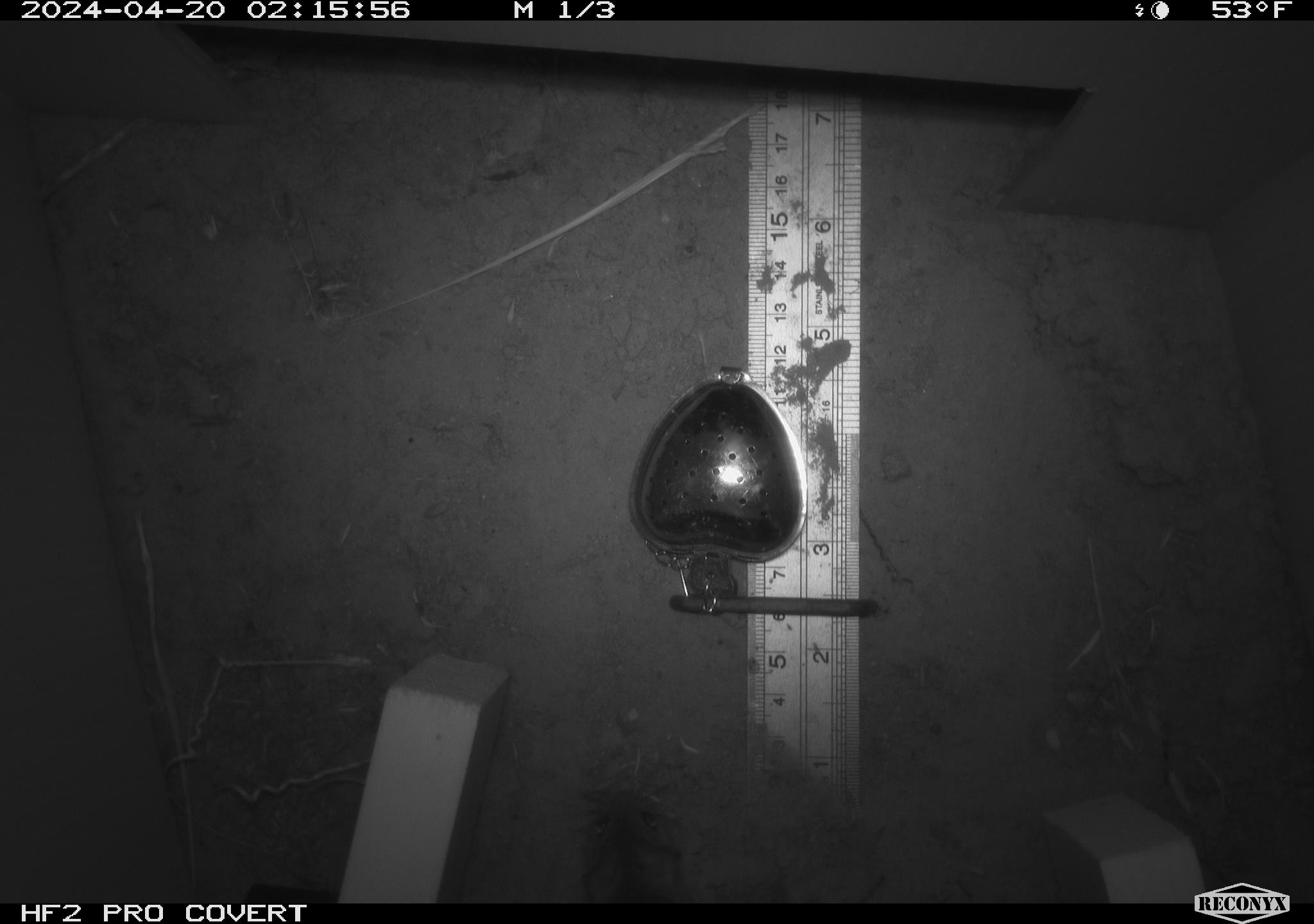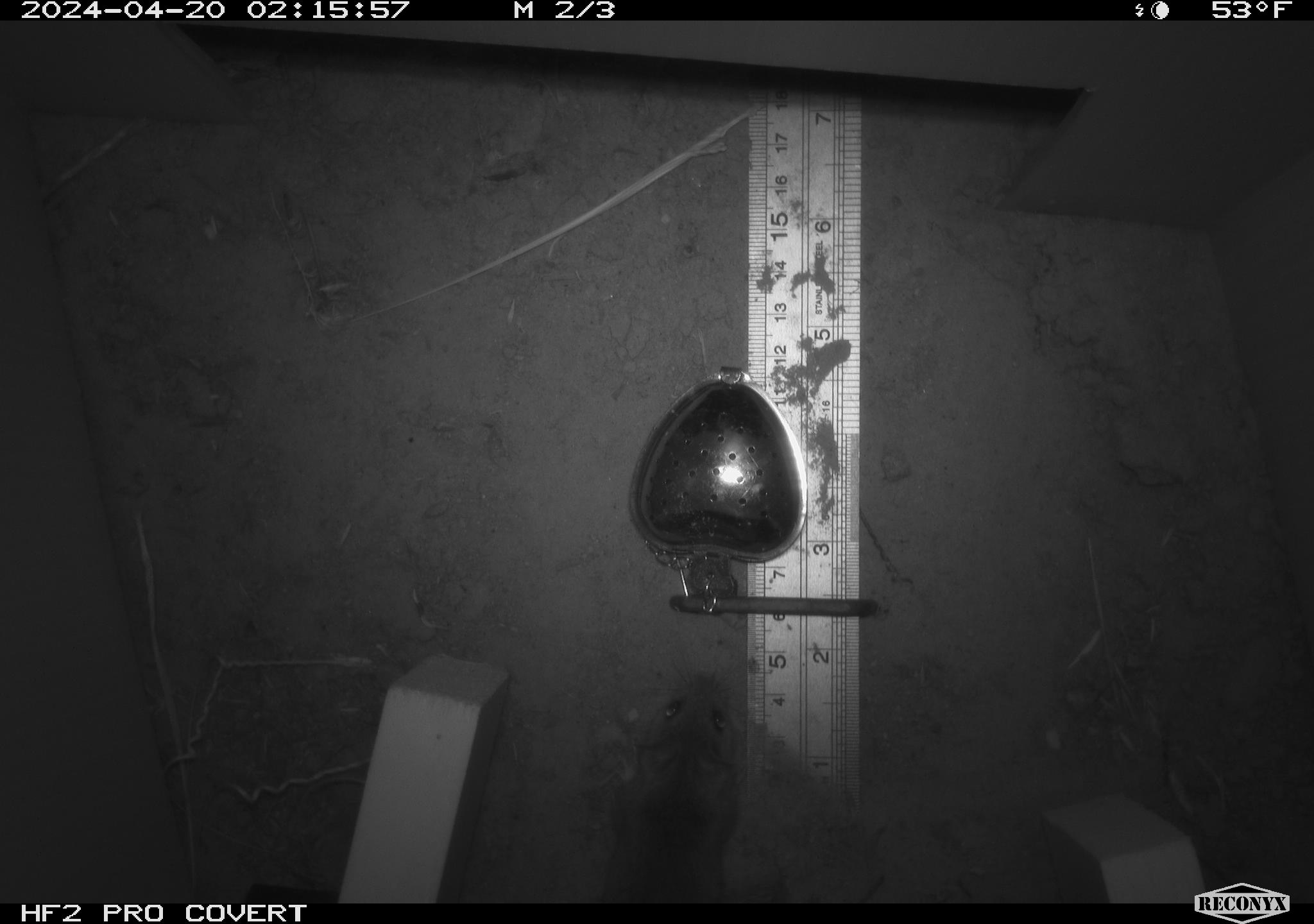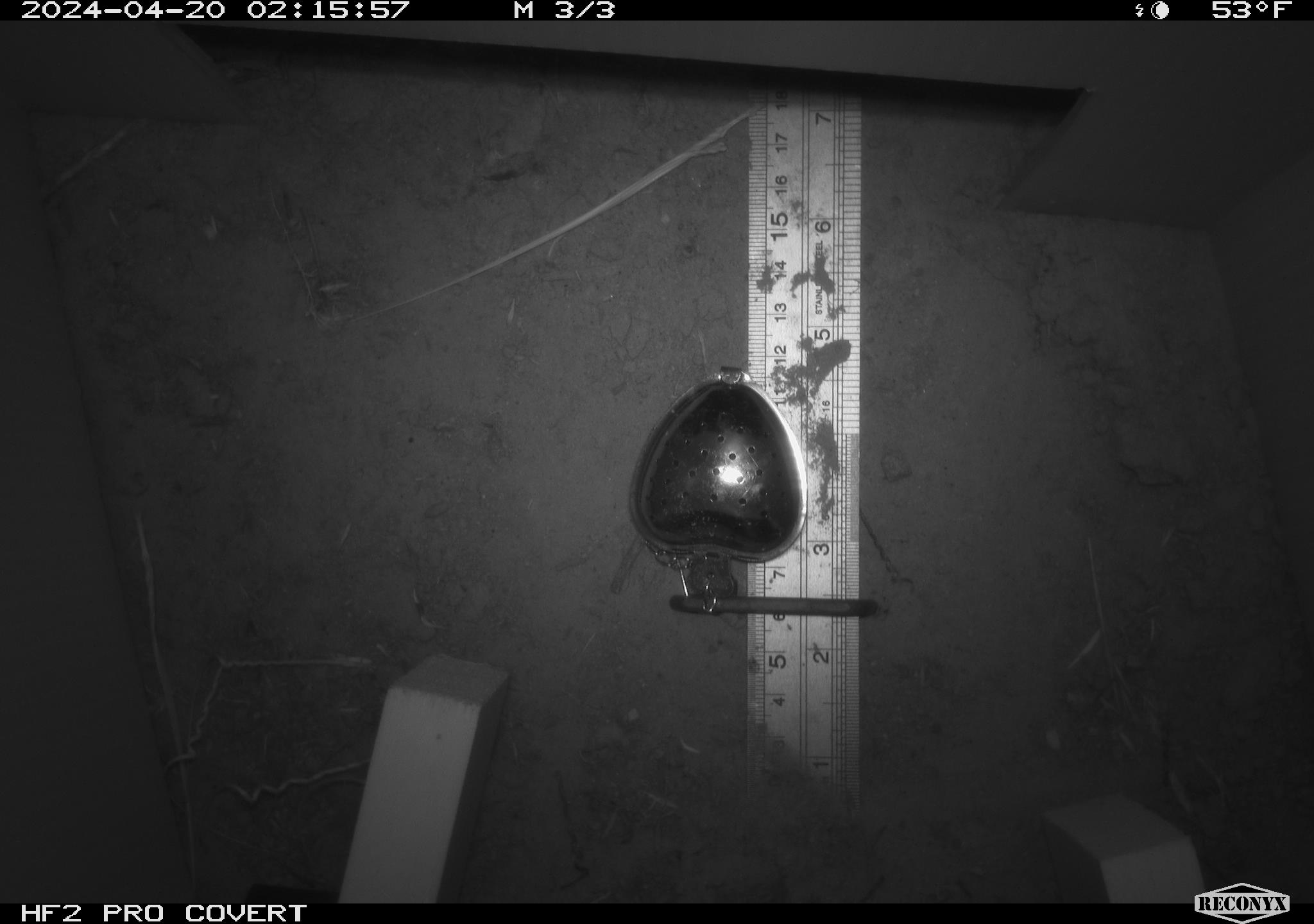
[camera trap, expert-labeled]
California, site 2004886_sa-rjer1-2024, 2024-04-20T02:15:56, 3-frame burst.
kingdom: Animalia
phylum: Chordata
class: Mammalia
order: Rodentia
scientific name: Rodentia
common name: mouse species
Mouse species (Rodentia).